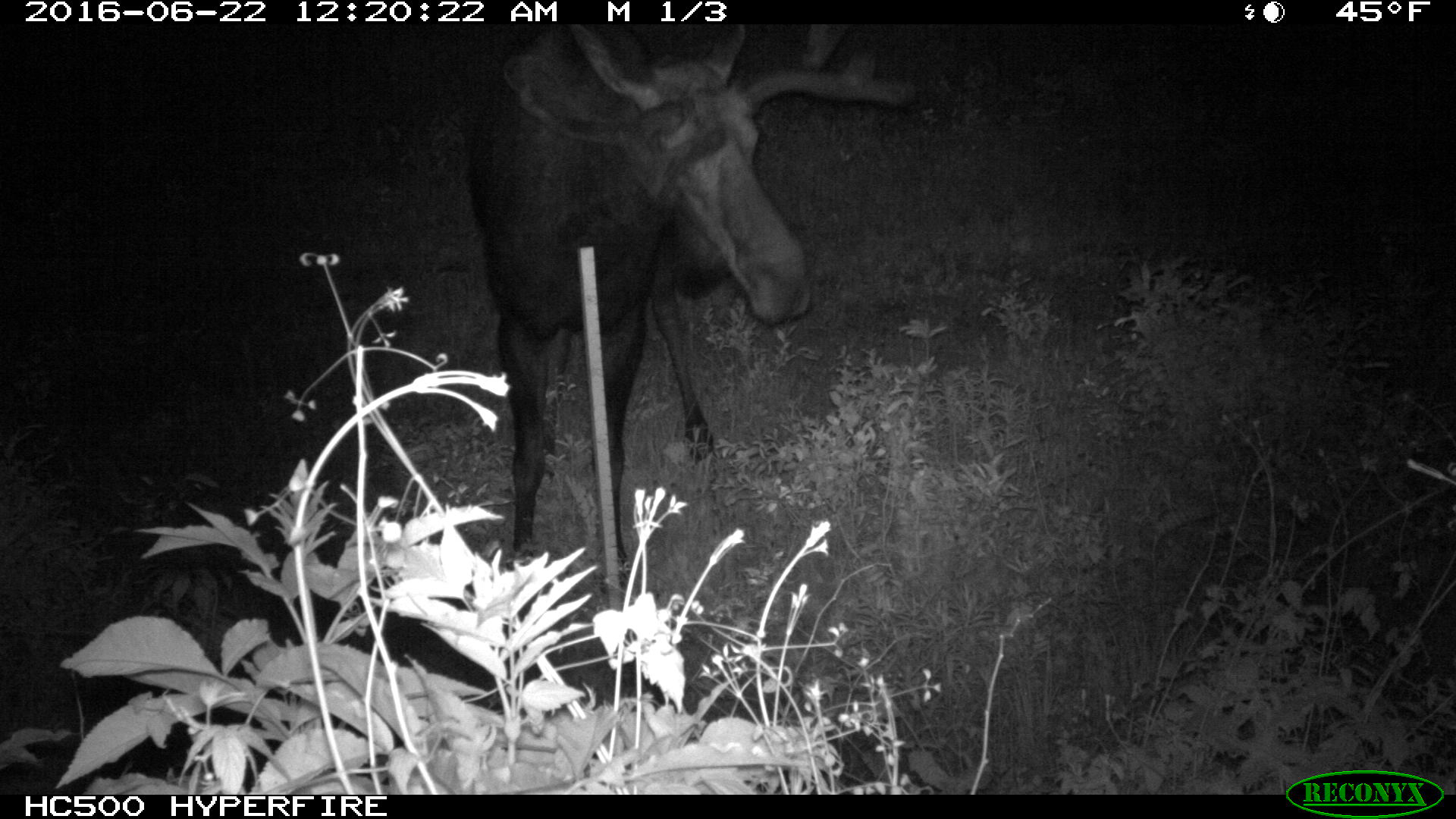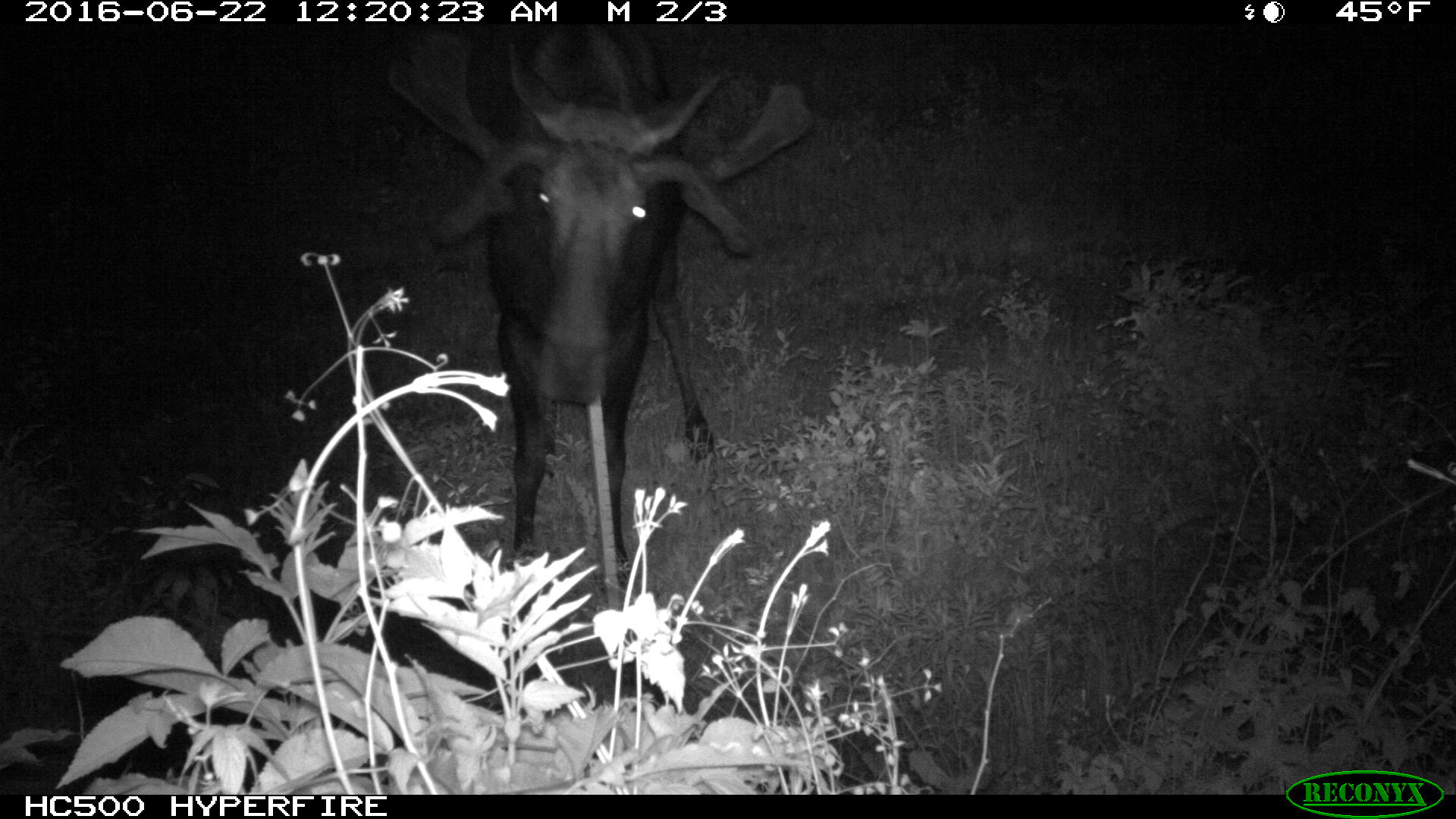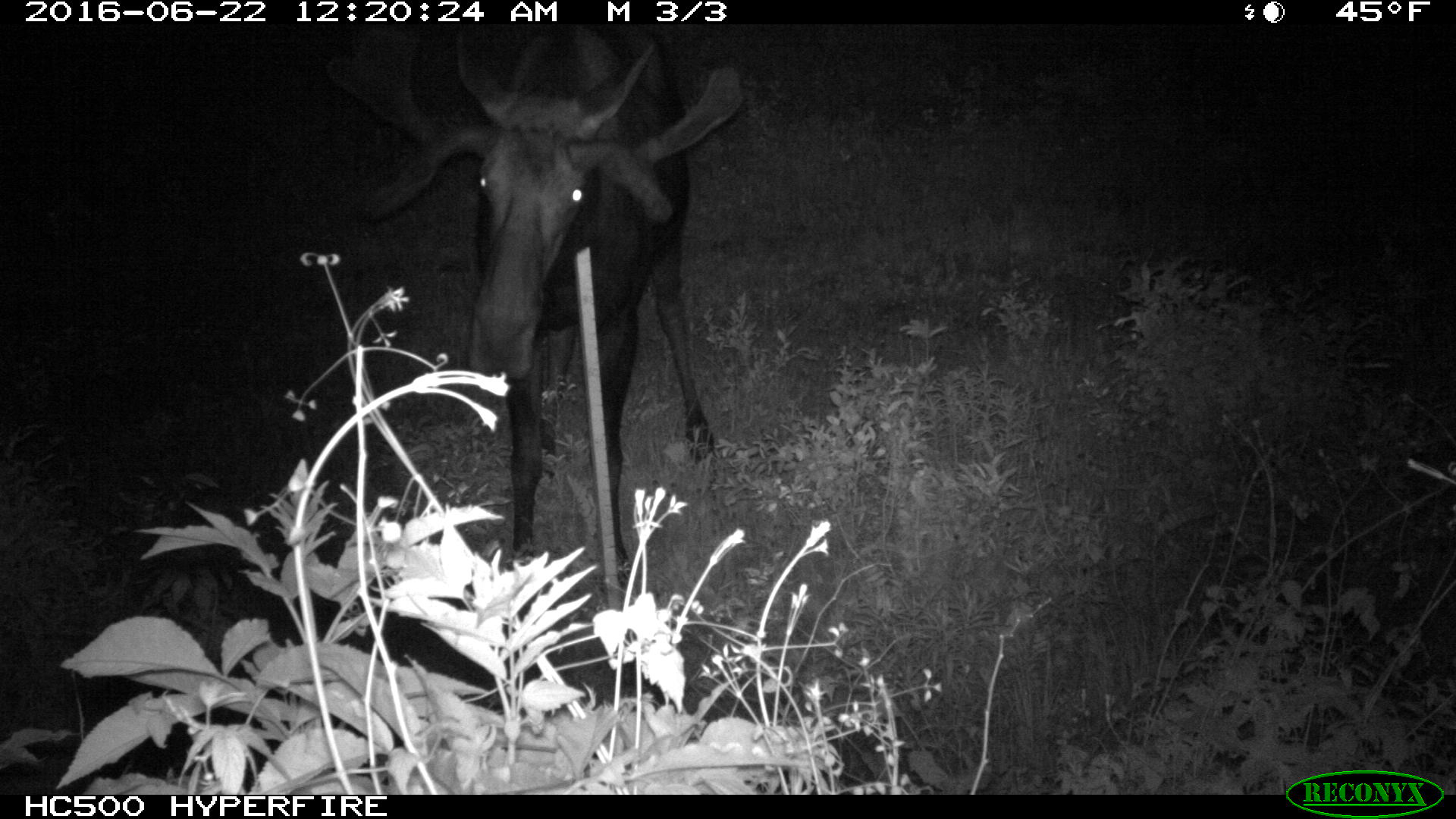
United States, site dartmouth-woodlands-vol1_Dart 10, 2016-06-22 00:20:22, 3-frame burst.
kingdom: Animalia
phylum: Chordata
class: Mammalia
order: Artiodactyla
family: Cervidae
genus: Alces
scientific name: Alces alces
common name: moose